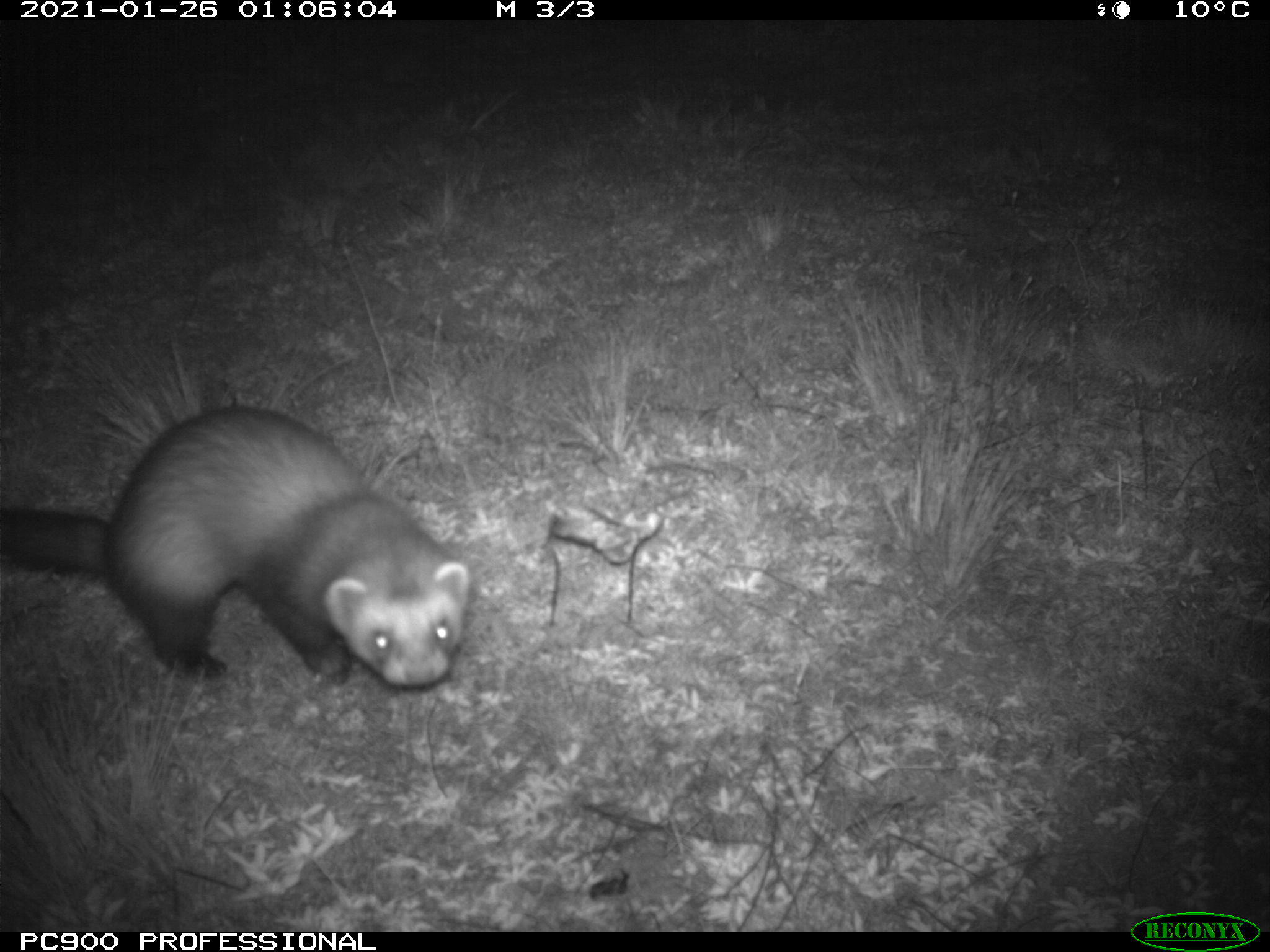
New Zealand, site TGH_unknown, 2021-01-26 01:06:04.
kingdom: Animalia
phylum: Chordata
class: Mammalia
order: Carnivora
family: Mustelidae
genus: Mustela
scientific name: Mustela furo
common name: ferret